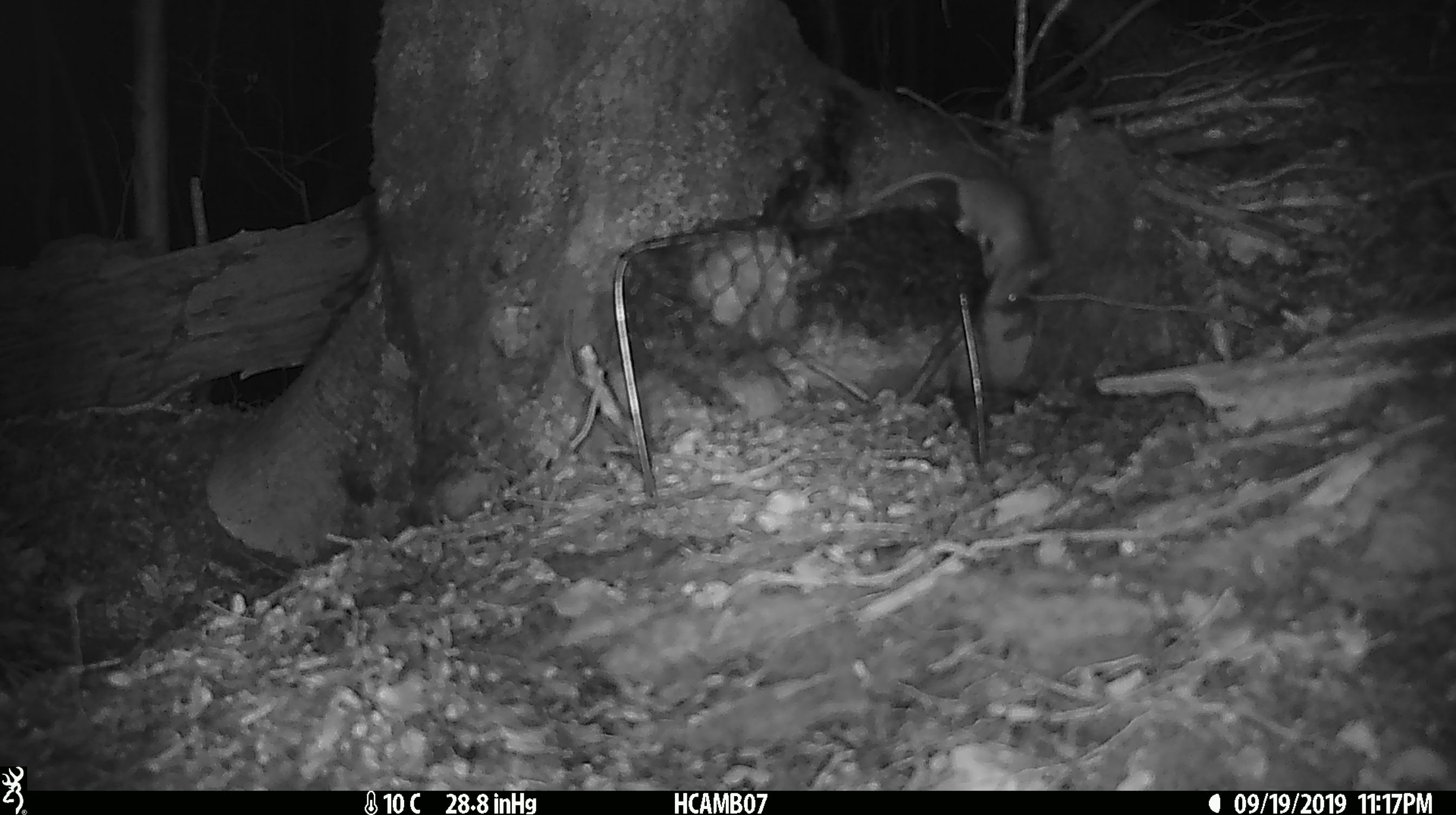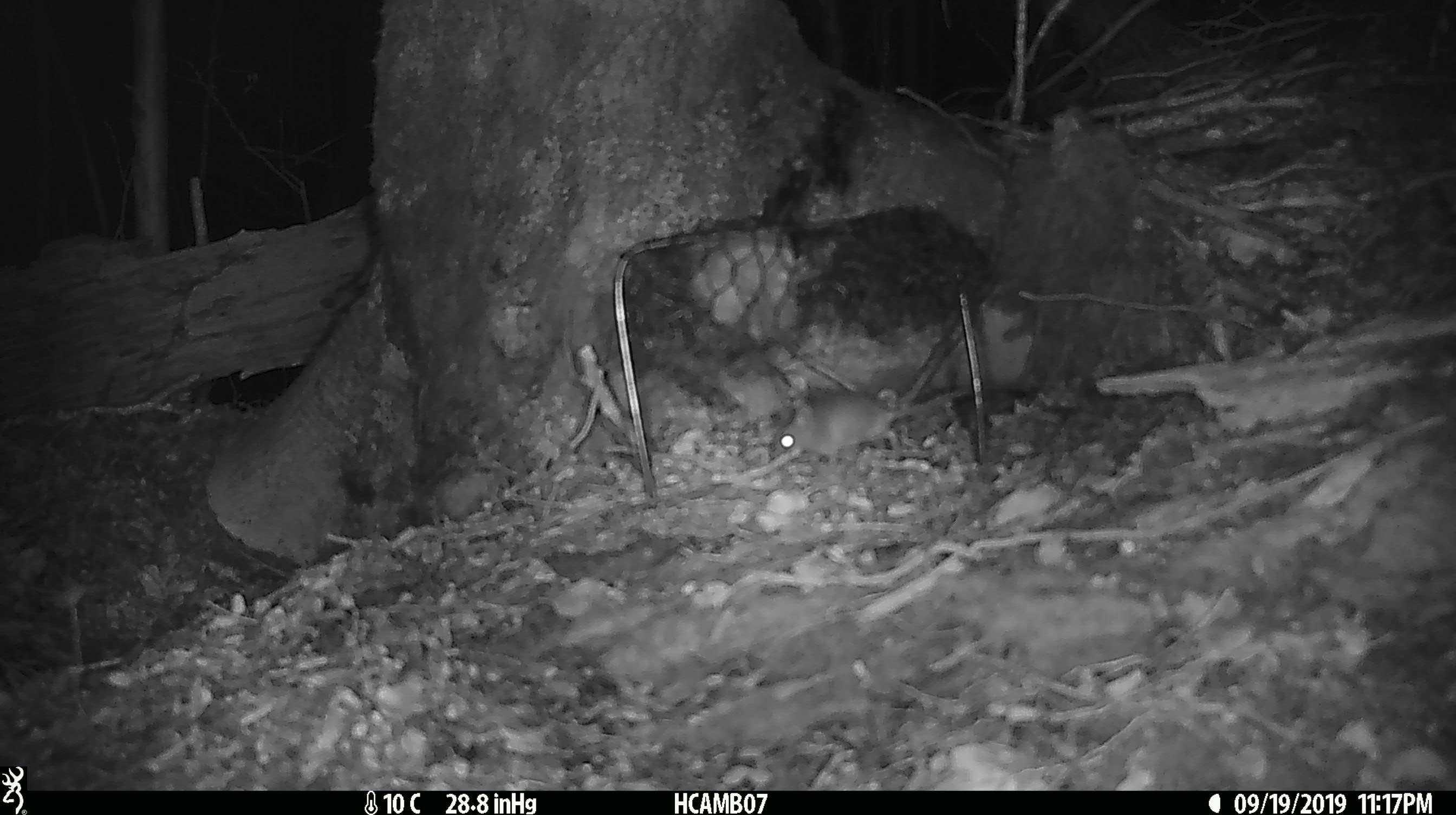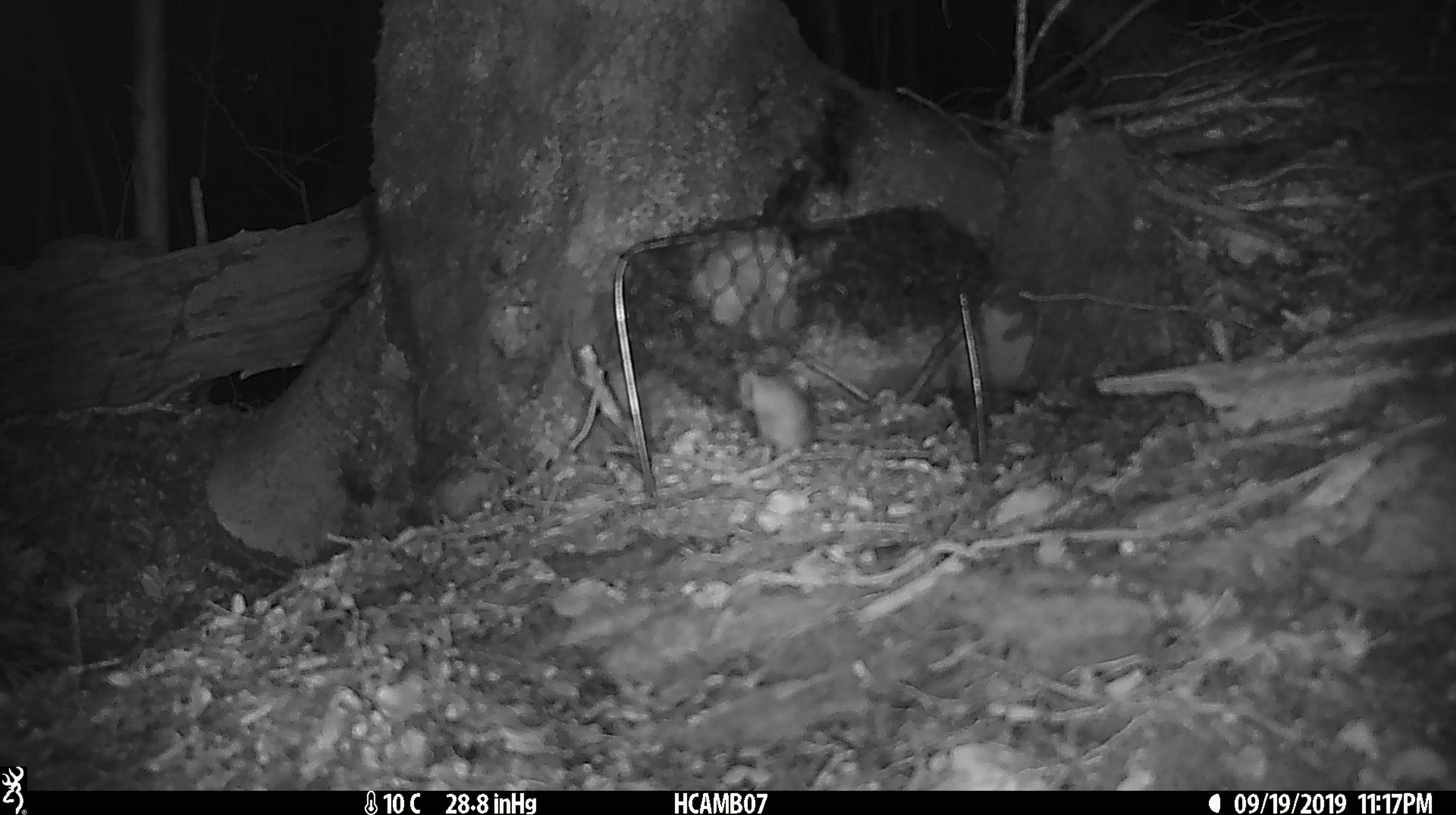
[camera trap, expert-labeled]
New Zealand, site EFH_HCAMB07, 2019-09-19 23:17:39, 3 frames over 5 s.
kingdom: Animalia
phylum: Chordata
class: Mammalia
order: Rodentia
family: Muridae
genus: Mus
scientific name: Mus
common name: mouse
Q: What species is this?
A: Mouse (Mus).